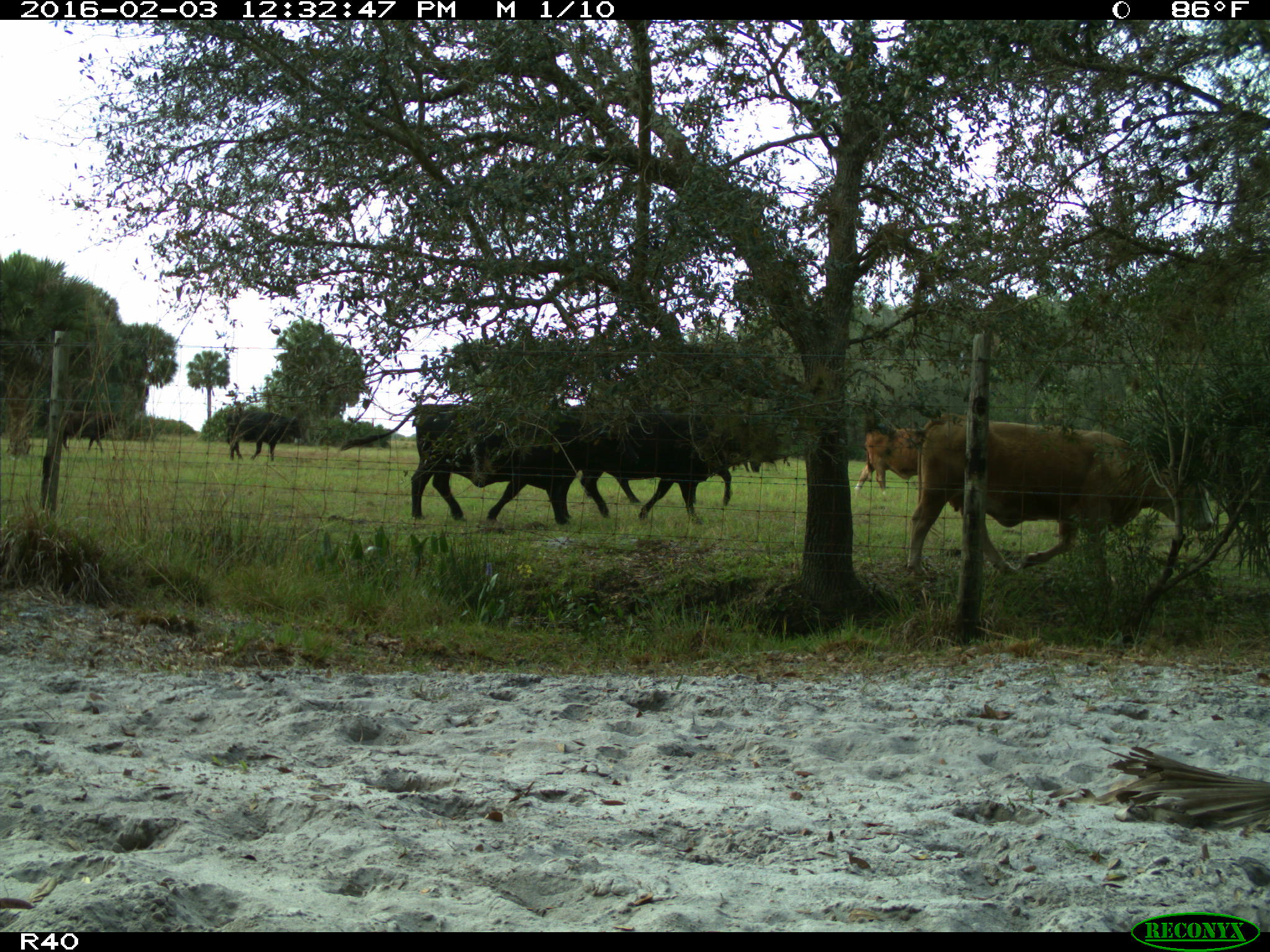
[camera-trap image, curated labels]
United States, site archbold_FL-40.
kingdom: Animalia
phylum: Chordata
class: Mammalia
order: Artiodactyla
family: Bovidae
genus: Bos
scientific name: Bos taurus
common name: domestic cow